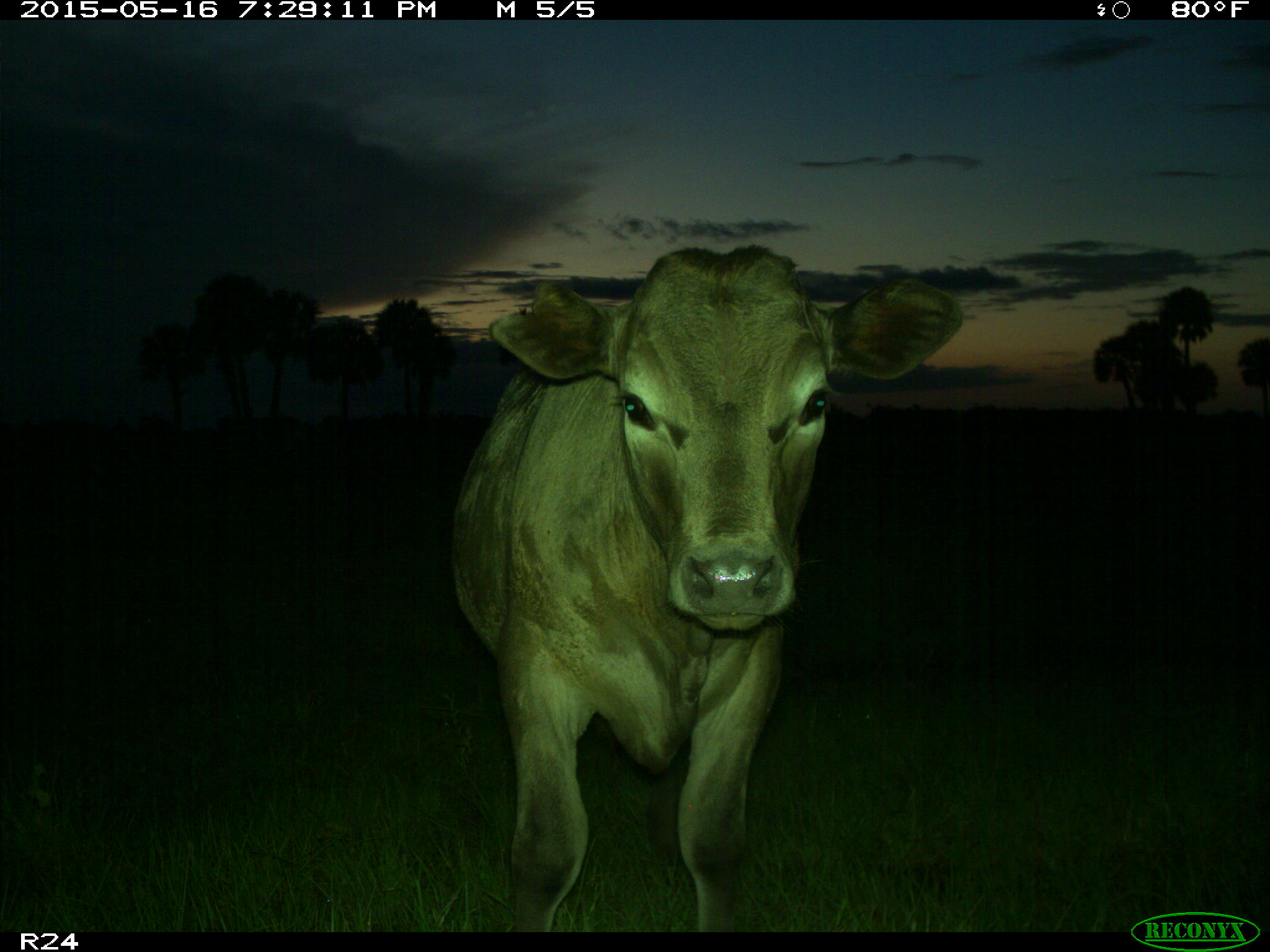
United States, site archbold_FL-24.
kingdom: Animalia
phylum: Chordata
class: Mammalia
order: Artiodactyla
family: Bovidae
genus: Bos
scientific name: Bos taurus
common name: domestic cow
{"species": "Bos taurus (domestic cow)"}